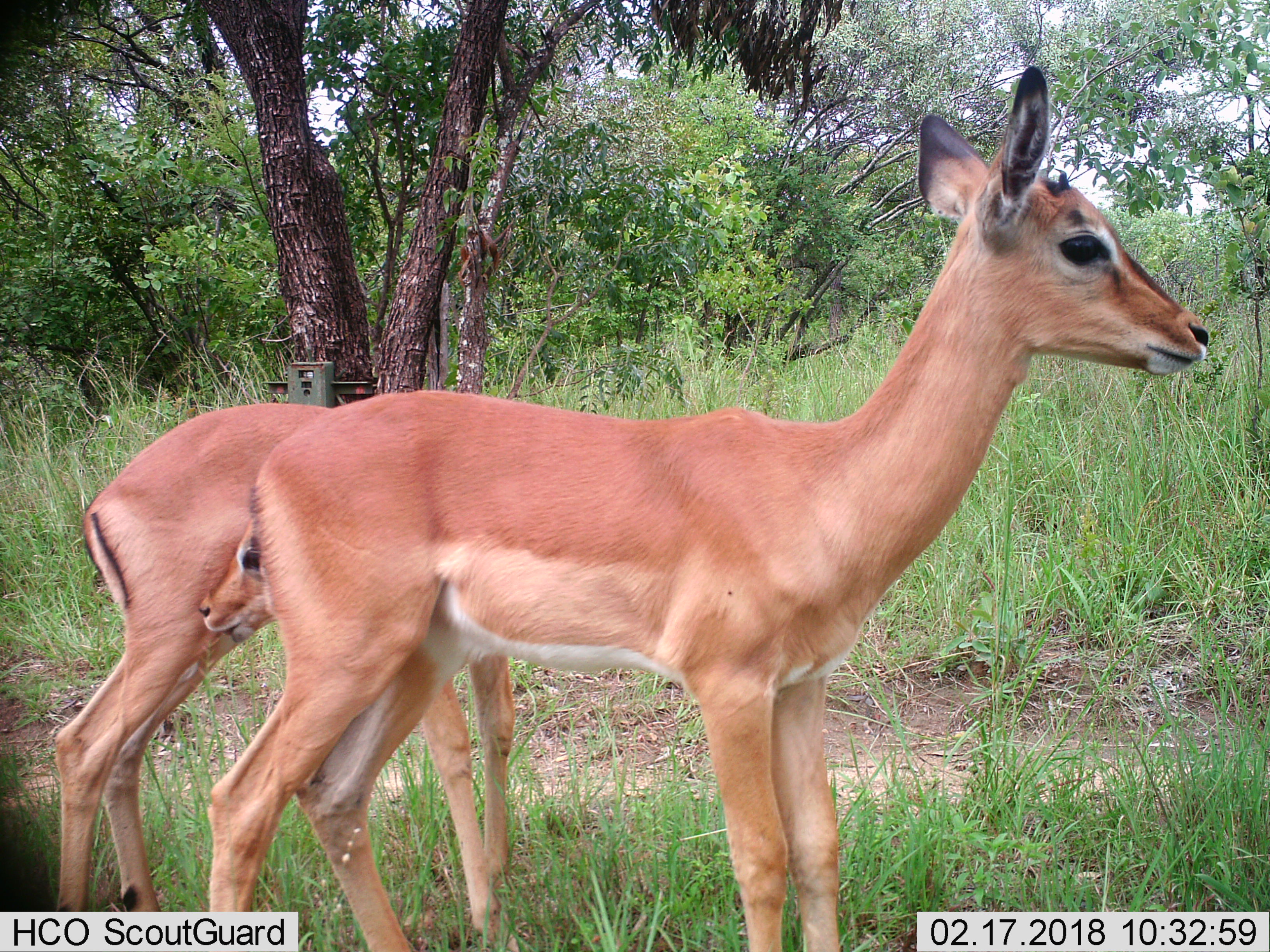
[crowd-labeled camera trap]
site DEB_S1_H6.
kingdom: Animalia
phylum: Chordata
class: Mammalia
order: Artiodactyla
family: Bovidae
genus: Aepyceros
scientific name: Aepyceros melampus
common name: impala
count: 2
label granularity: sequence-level